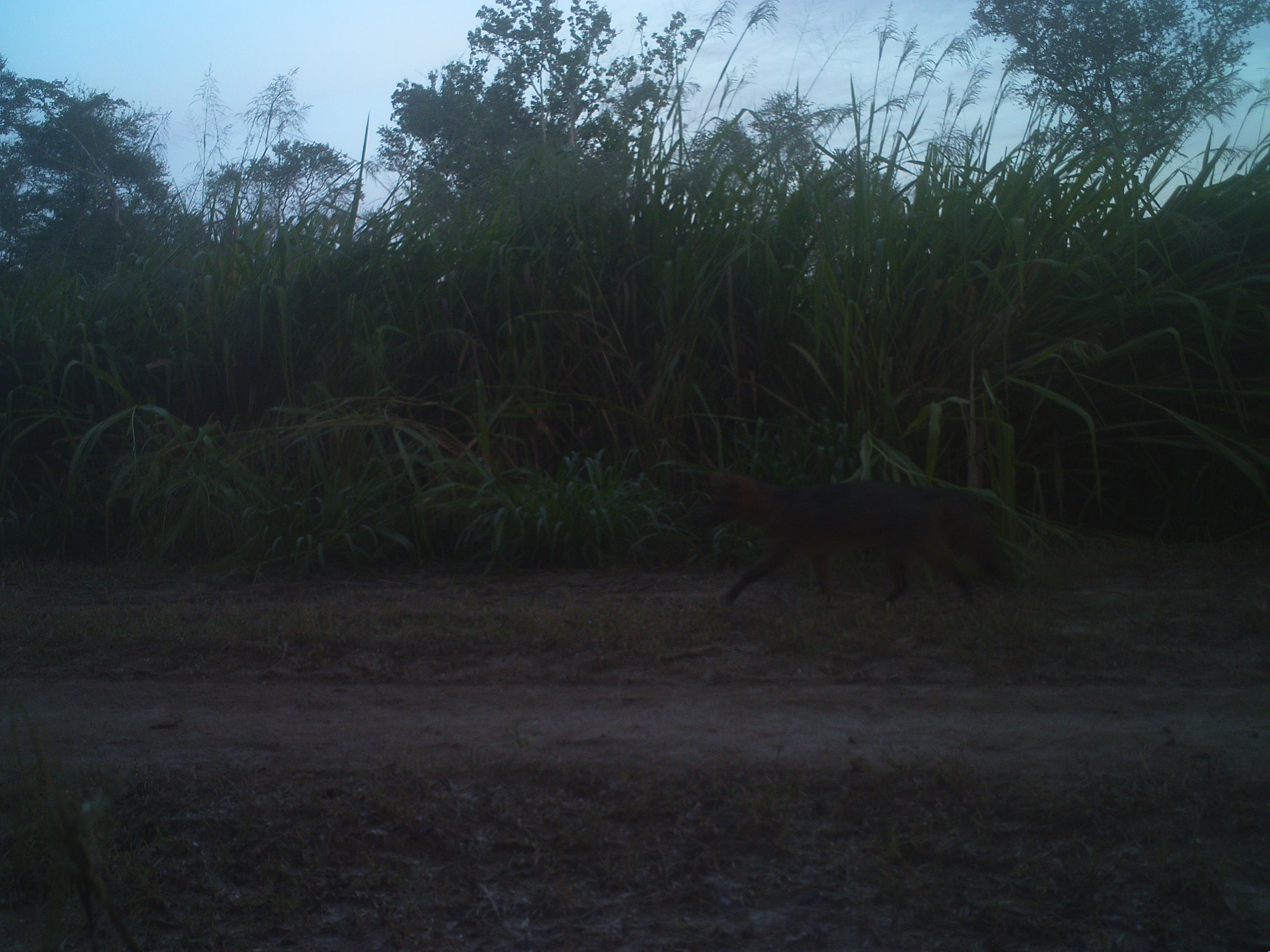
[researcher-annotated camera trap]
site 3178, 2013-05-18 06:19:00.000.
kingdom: Animalia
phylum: Chordata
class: Mammalia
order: Carnivora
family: Canidae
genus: Cerdocyon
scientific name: Cerdocyon thous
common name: crab-eating fox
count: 1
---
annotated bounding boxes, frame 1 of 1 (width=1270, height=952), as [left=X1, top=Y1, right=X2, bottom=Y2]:
cerdocyon thous: [left=701, top=466, right=1020, bottom=615]